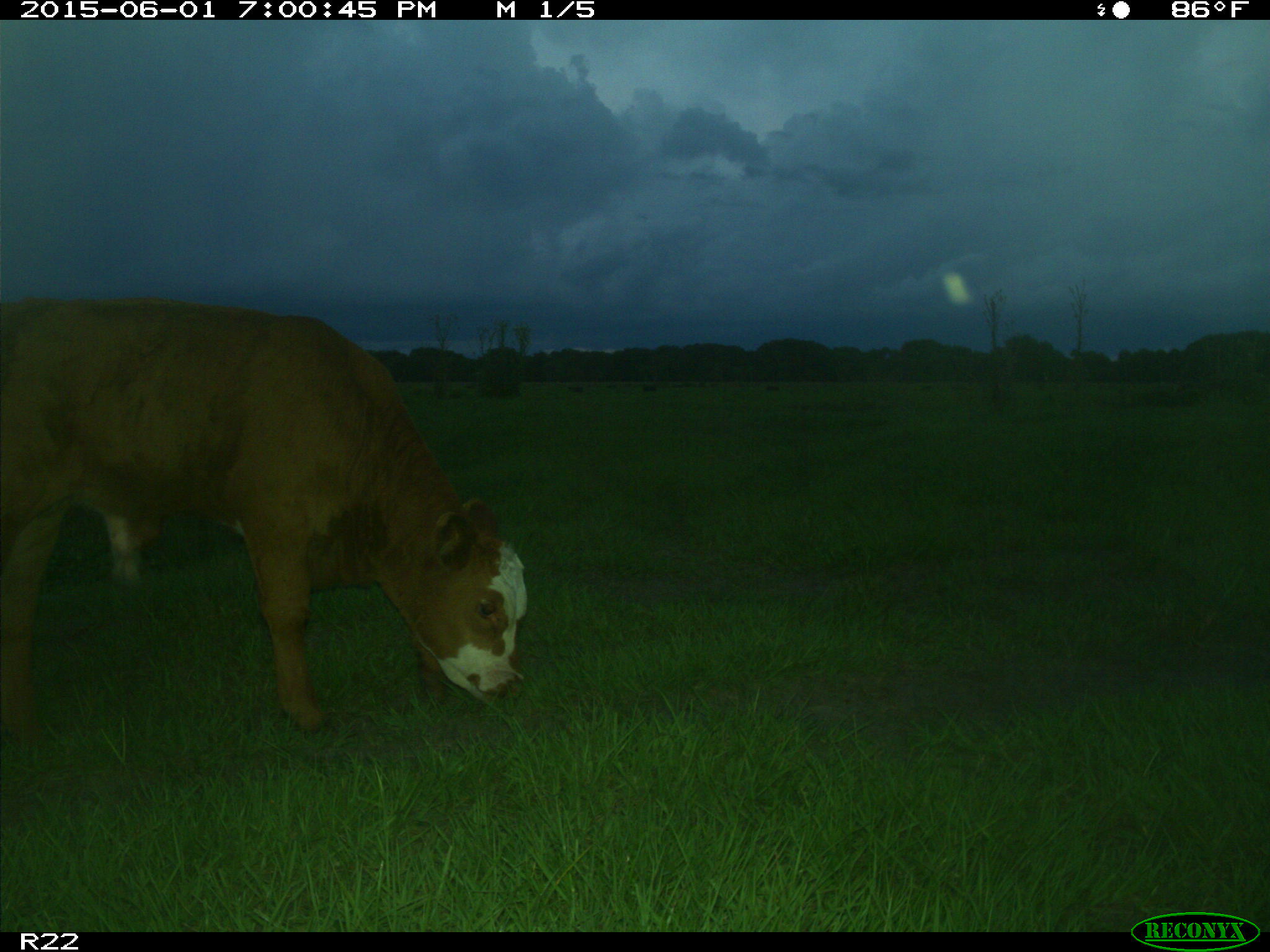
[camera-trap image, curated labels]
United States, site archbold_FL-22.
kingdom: Animalia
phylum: Chordata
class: Mammalia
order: Artiodactyla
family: Bovidae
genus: Bos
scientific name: Bos taurus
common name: domestic cow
Bos taurus (domestic cow).